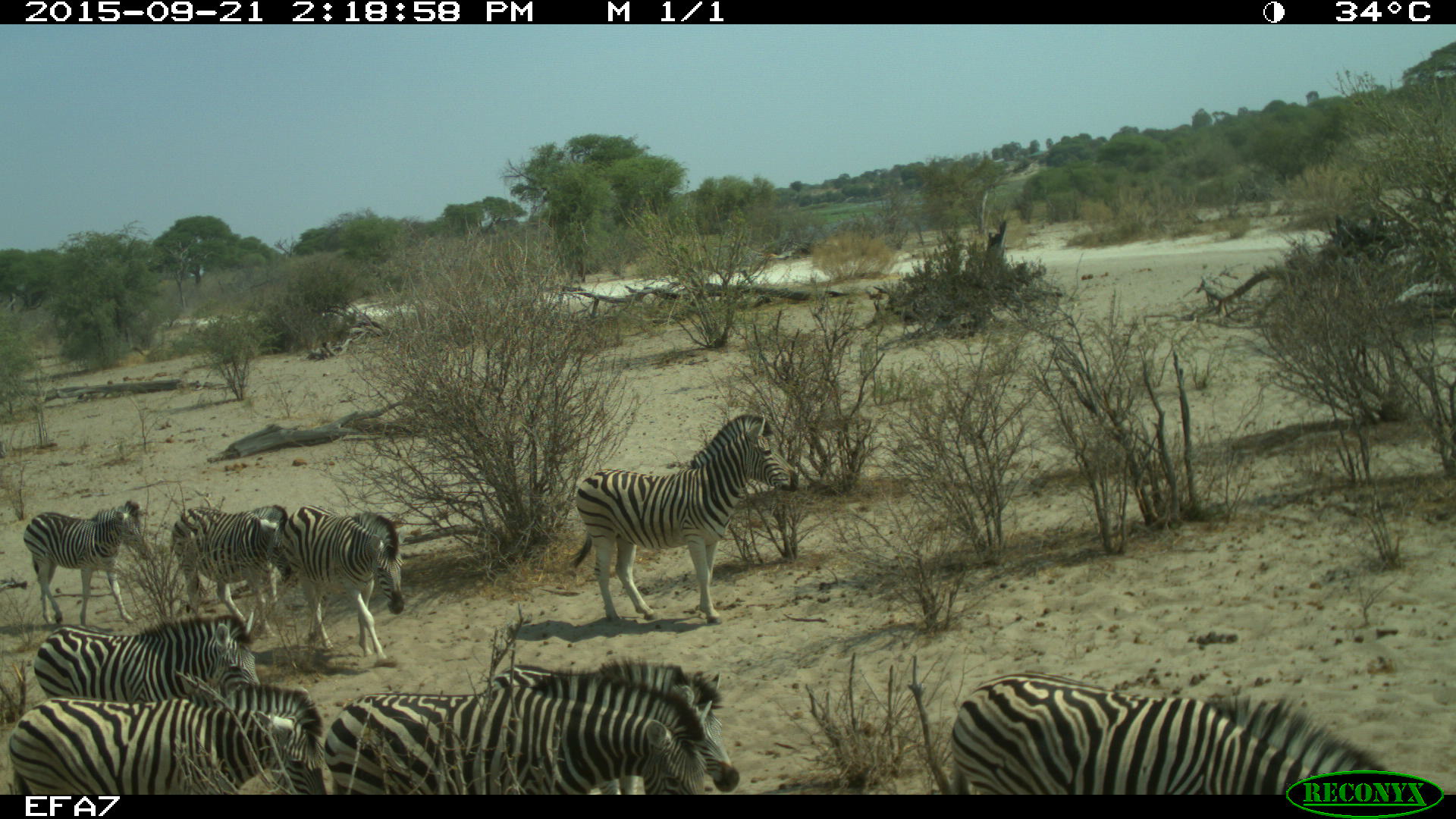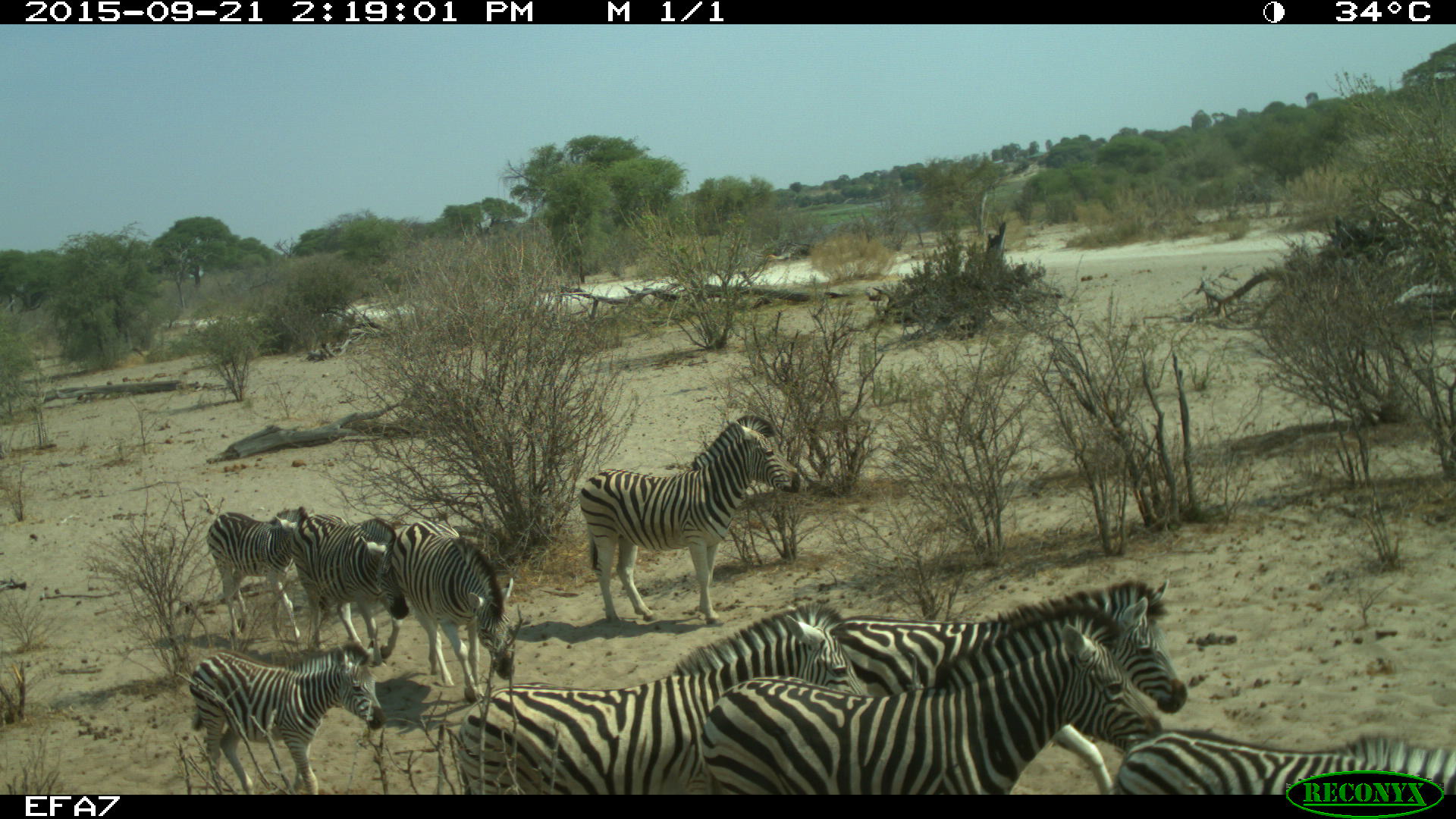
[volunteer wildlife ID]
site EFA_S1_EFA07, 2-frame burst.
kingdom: Animalia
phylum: Chordata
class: Mammalia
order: Perissodactyla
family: Equidae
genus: Equus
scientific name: Equus quagga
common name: plains zebra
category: zebraplains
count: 9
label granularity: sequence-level